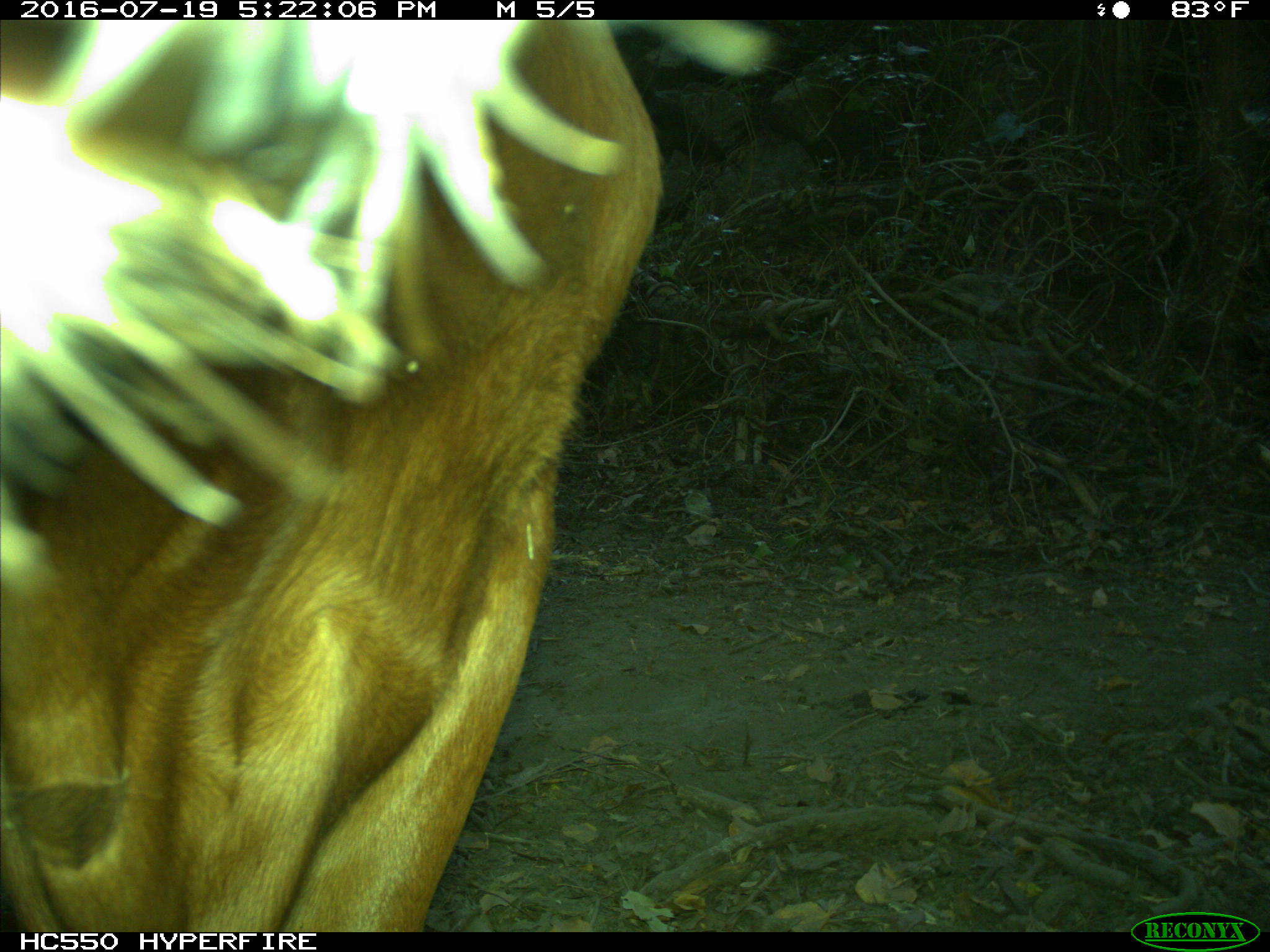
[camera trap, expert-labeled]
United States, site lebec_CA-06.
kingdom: Animalia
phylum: Chordata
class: Mammalia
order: Artiodactyla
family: Bovidae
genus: Bos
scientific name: Bos taurus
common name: domestic cow